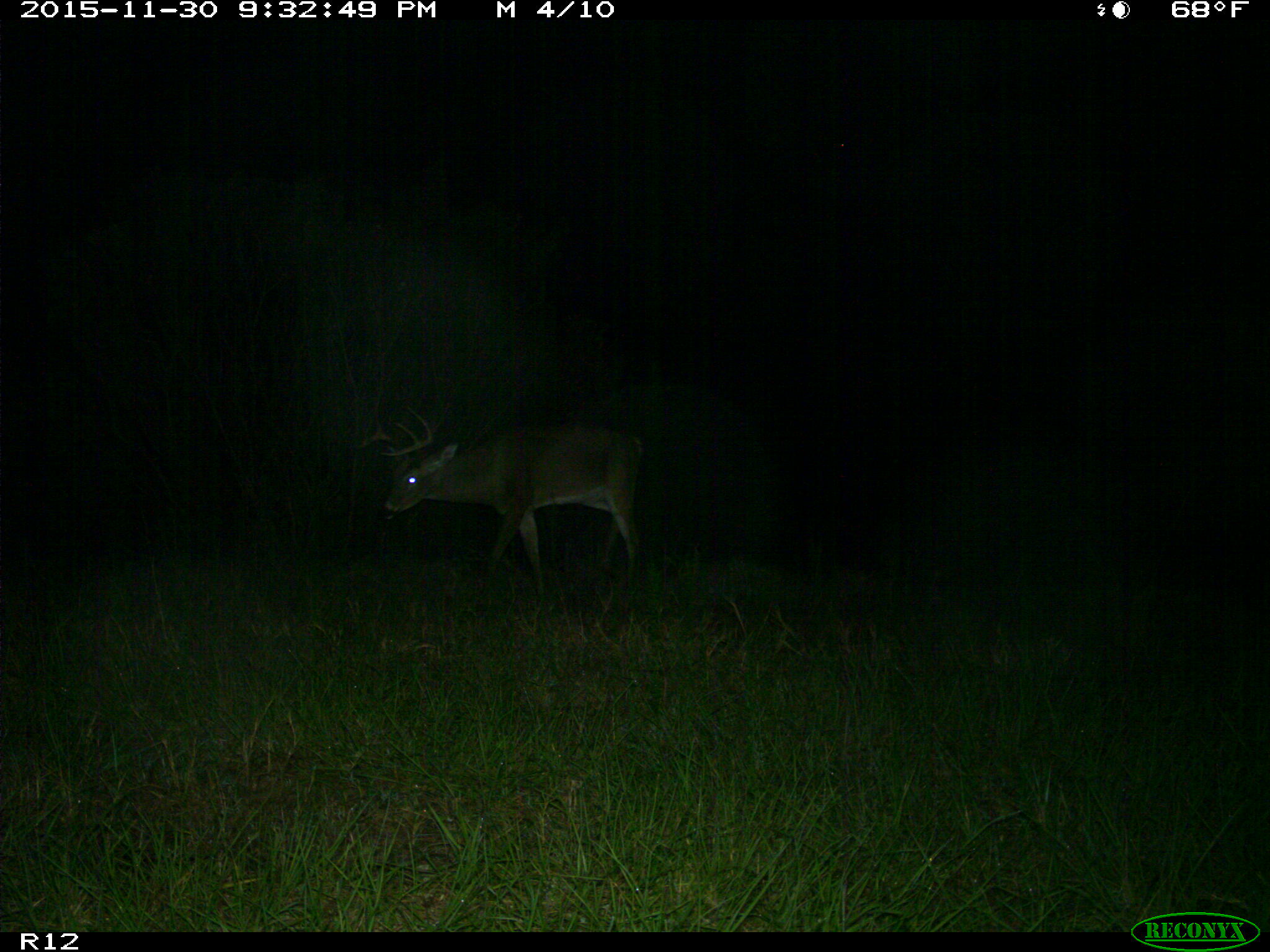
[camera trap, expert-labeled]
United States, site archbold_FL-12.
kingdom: Animalia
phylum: Chordata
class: Mammalia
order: Artiodactyla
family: Cervidae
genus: Odocoileus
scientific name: Odocoileus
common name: deer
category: unidentified deer